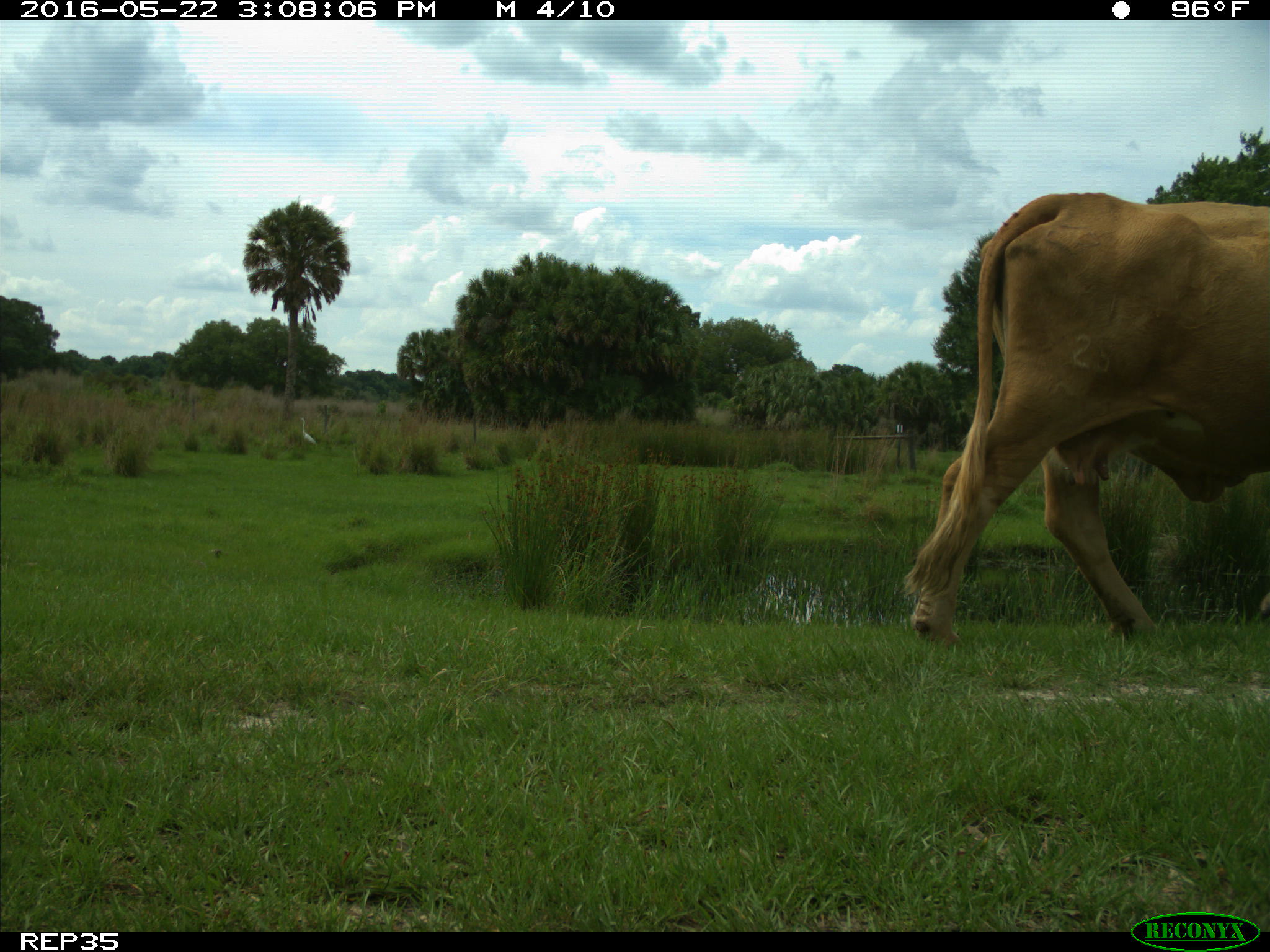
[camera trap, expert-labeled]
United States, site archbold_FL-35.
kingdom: Animalia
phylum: Chordata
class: Mammalia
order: Artiodactyla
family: Bovidae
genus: Bos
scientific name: Bos taurus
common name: domestic cow